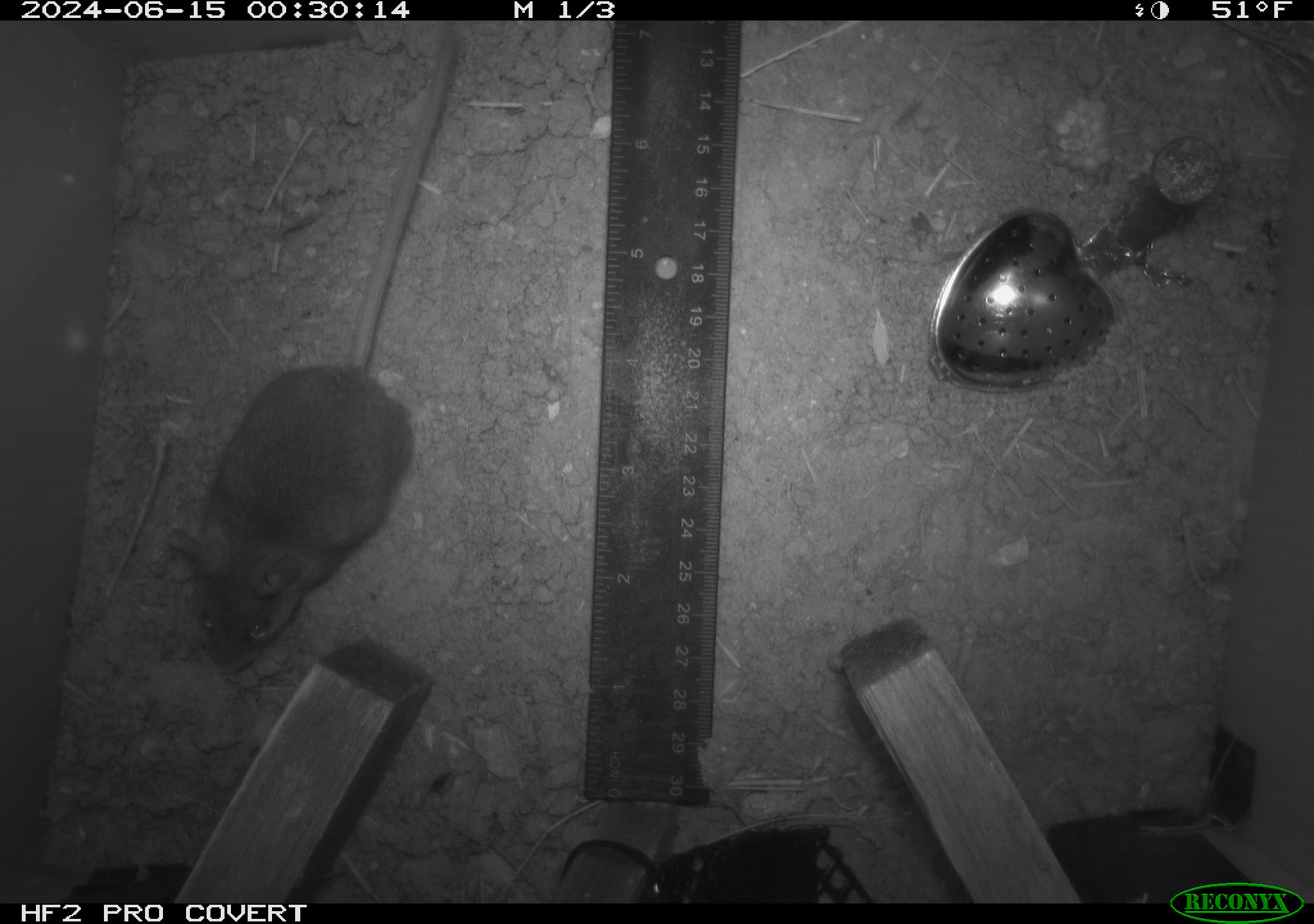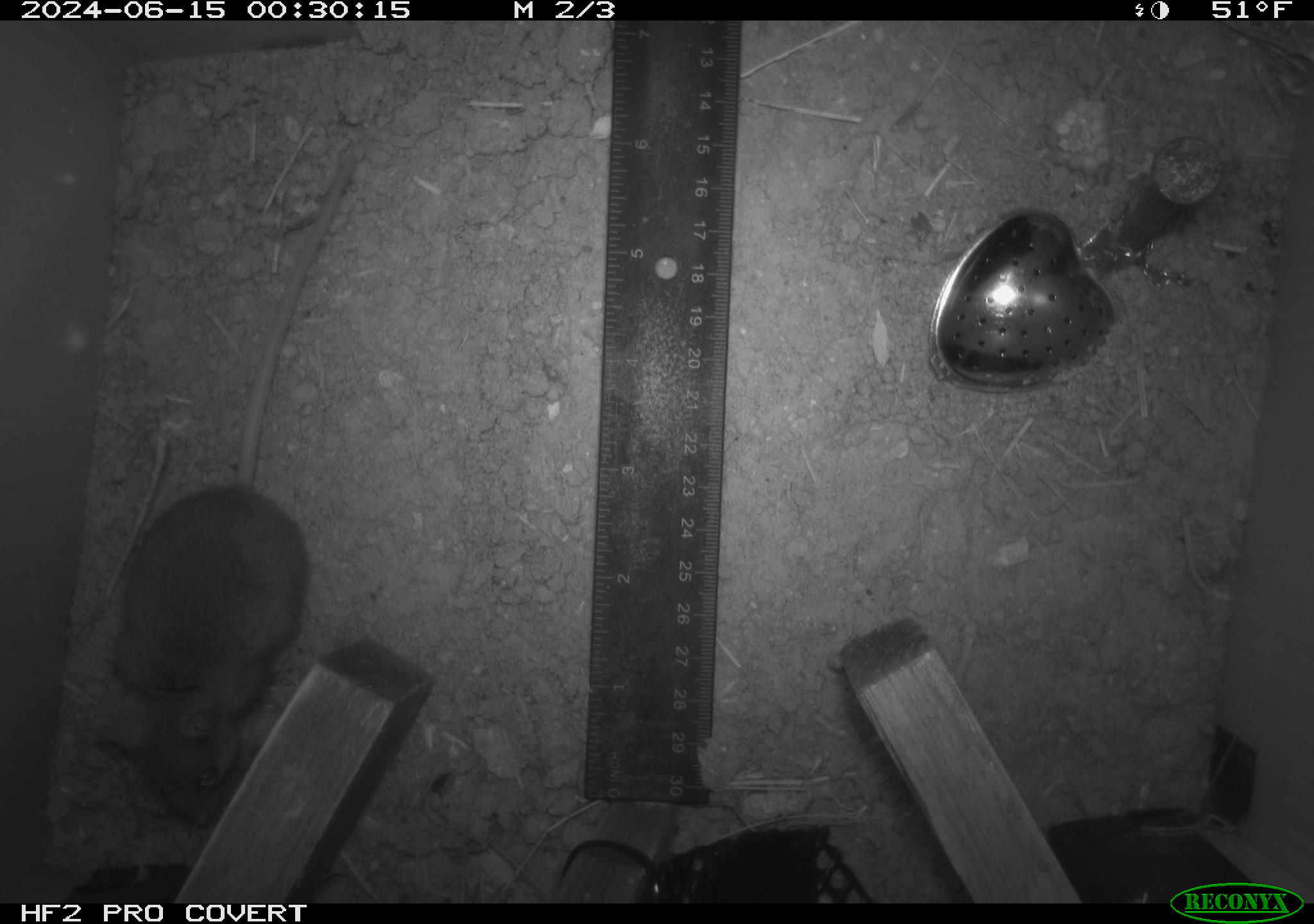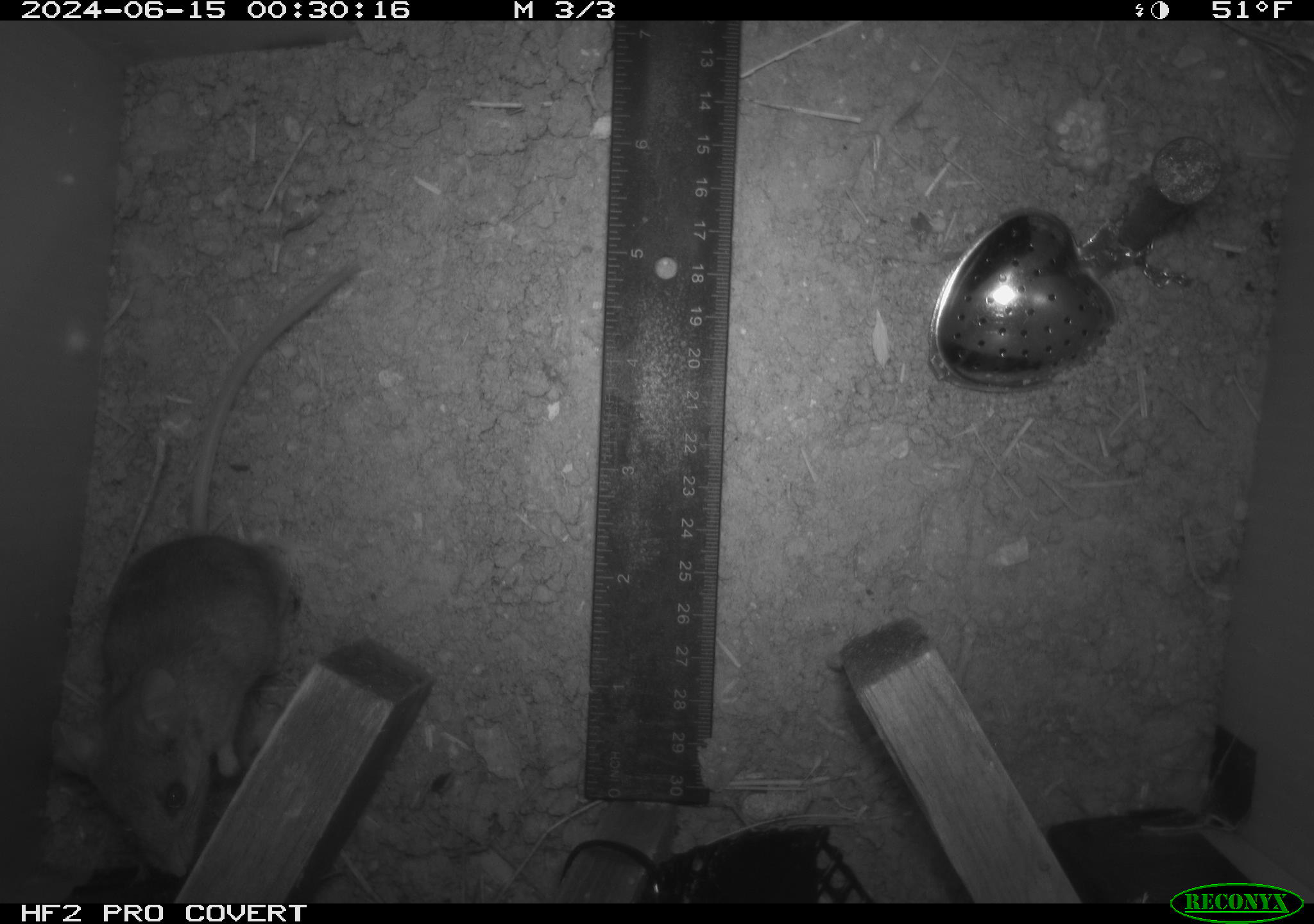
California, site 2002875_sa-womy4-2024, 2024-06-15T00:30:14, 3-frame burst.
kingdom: Animalia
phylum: Chordata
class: Mammalia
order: Rodentia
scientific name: Rodentia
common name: mouse species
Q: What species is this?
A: Mouse species (Rodentia).